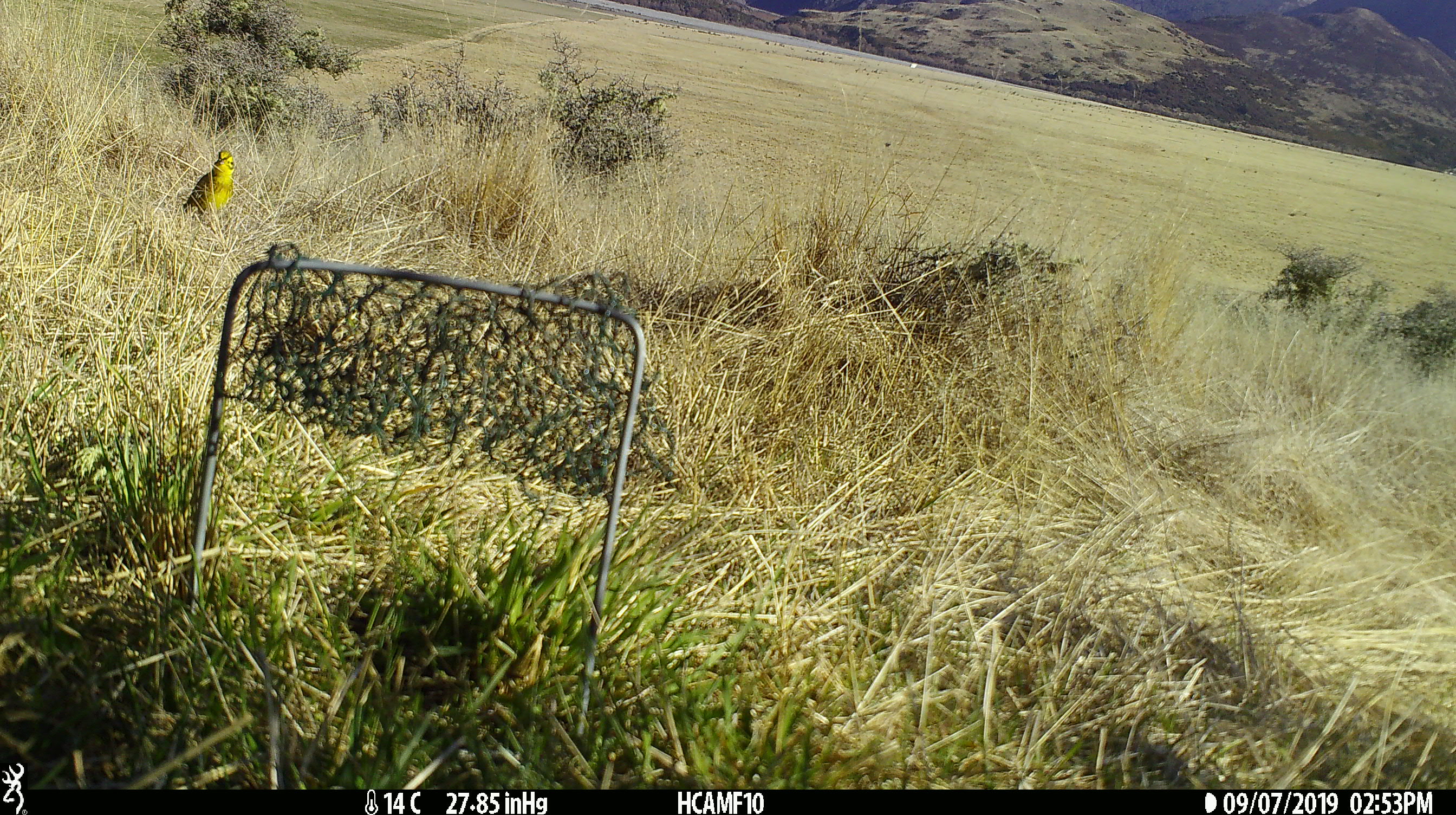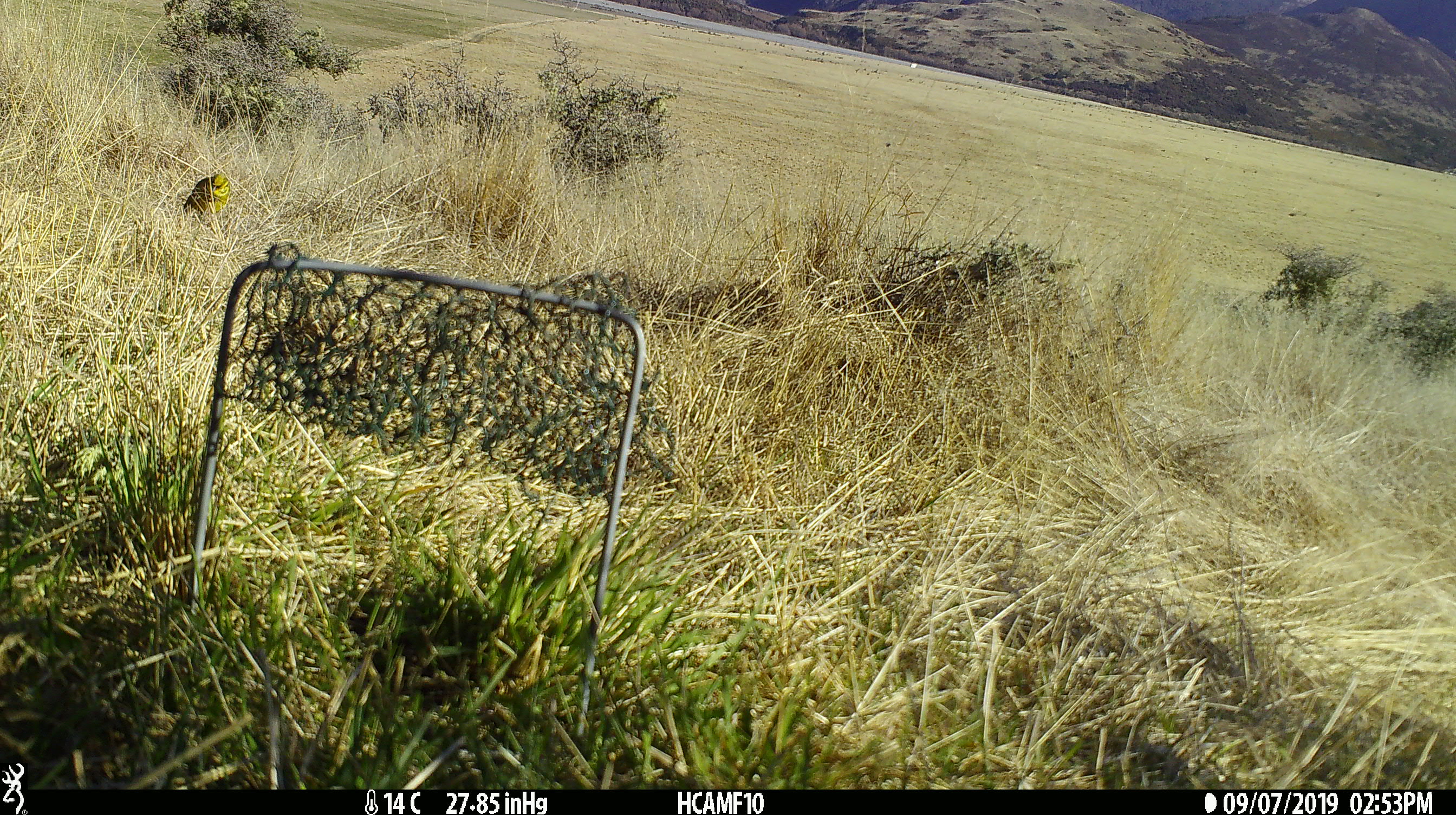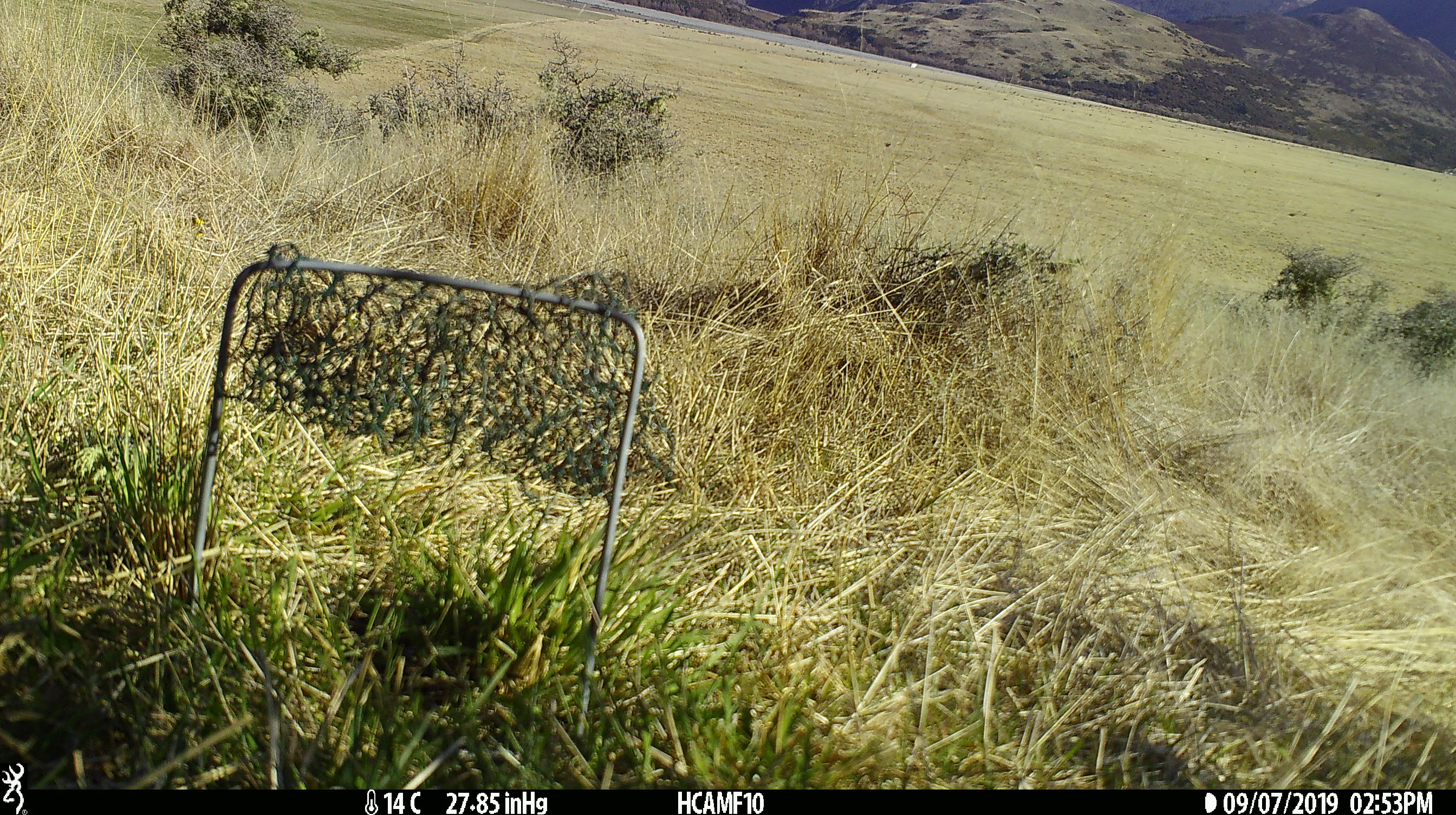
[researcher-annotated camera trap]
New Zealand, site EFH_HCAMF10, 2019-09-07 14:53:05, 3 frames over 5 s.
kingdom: Animalia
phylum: Chordata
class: Aves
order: Passeriformes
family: Emberizidae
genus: Emberiza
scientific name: Emberiza citrinella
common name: yellowhammer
Yellowhammer (Emberiza citrinella).